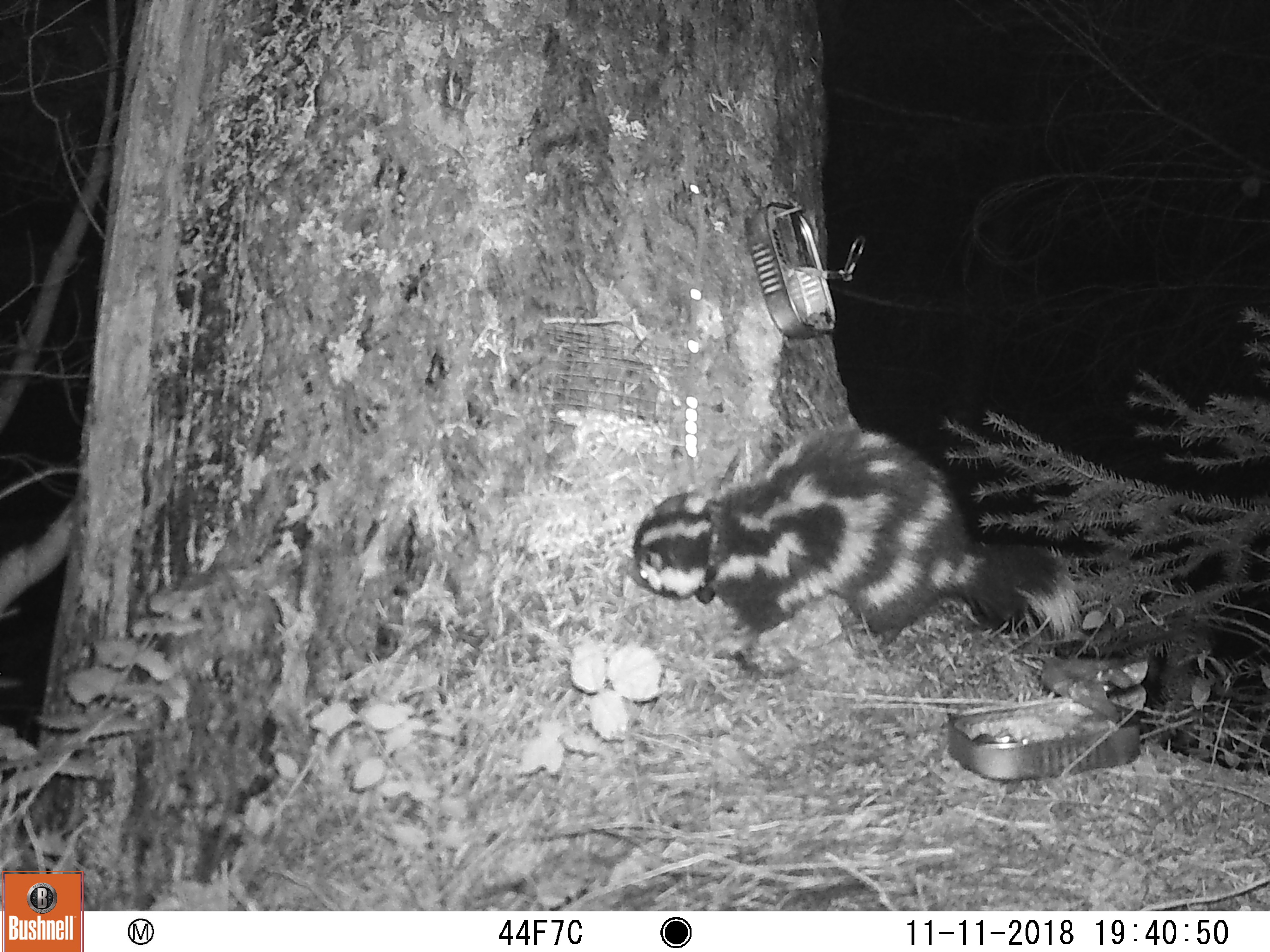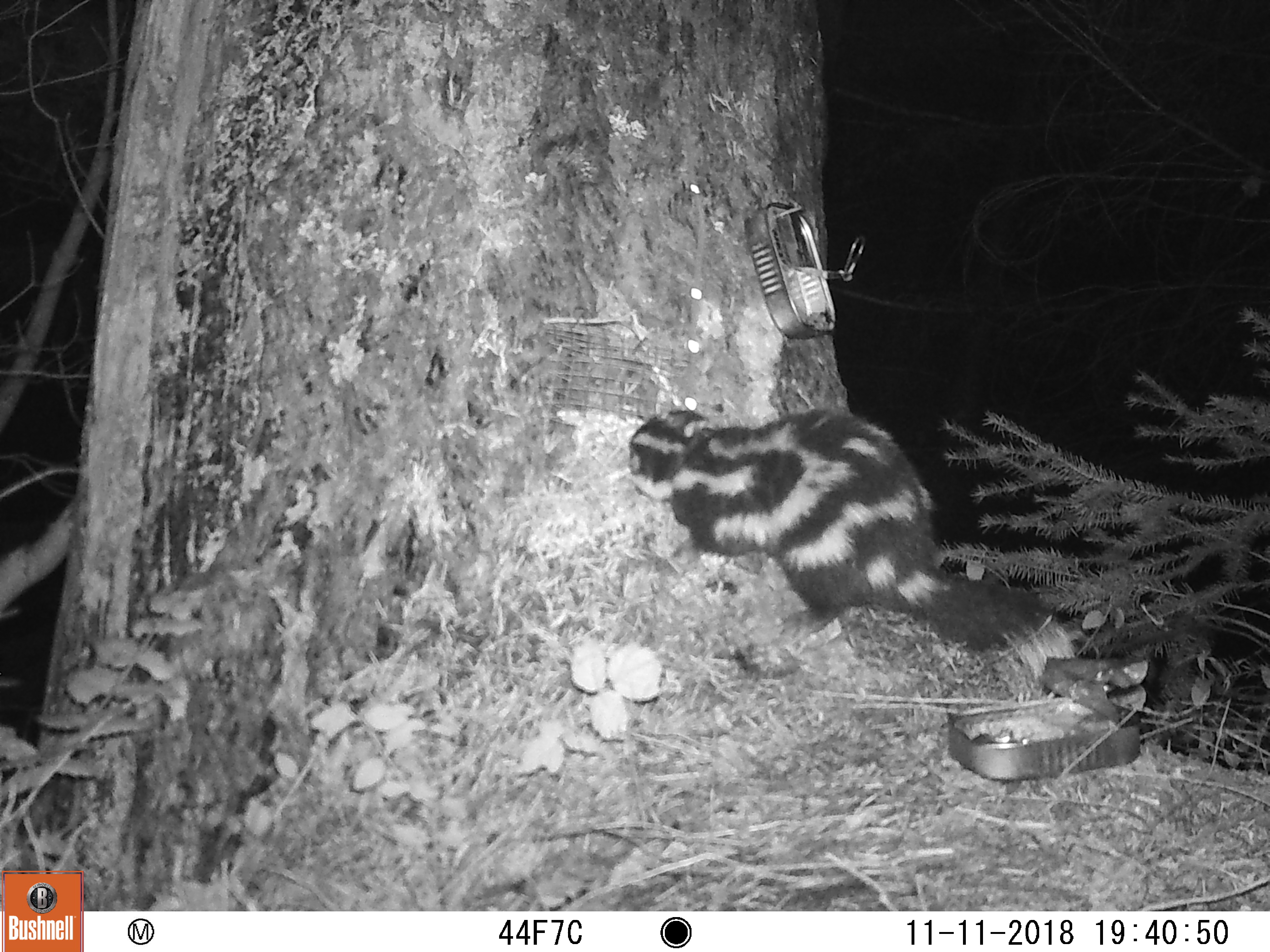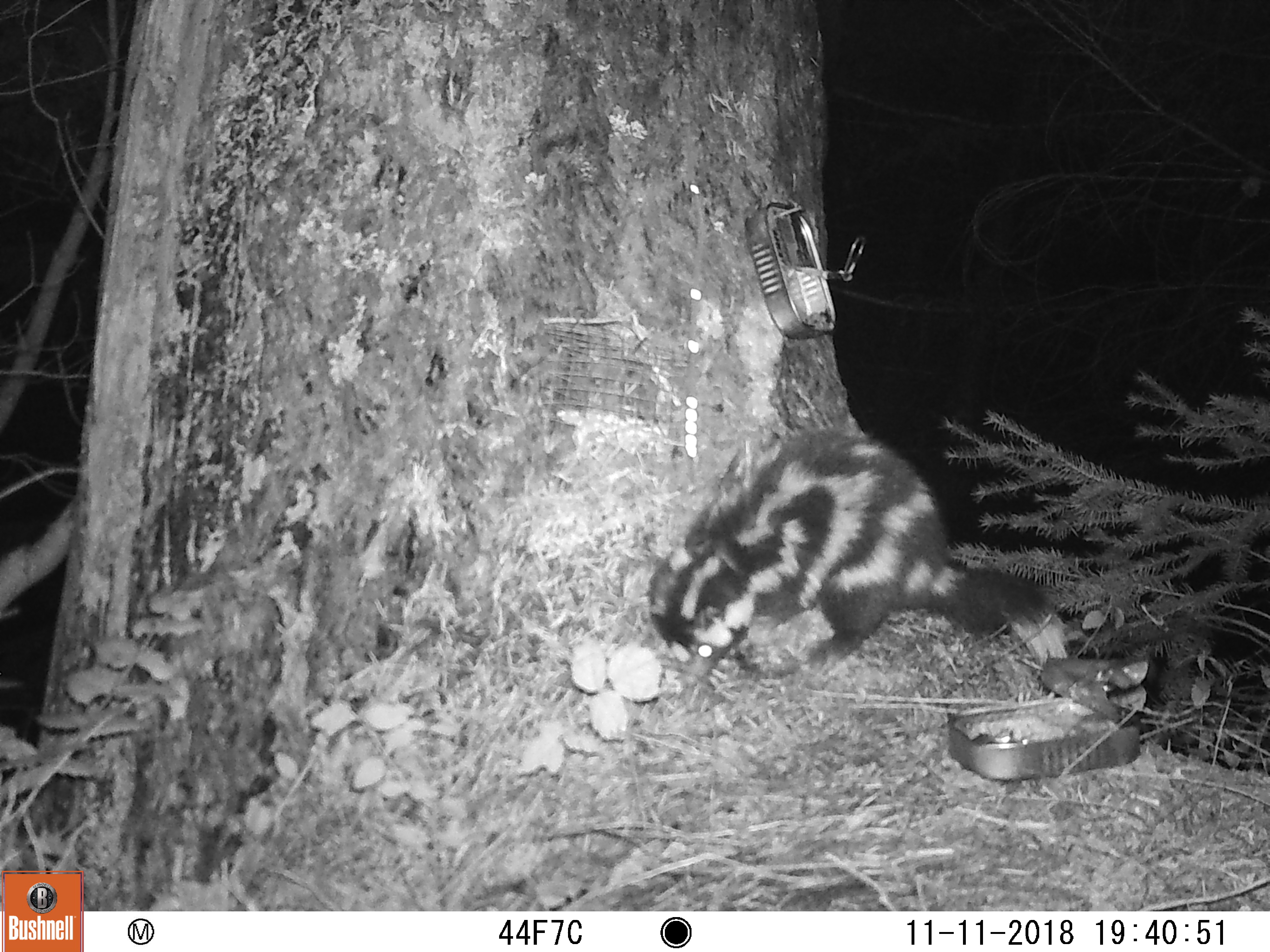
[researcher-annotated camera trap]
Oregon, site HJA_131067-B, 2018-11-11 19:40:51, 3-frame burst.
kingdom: Animalia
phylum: Chordata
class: Mammalia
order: Carnivora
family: Mephitidae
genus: Spilogale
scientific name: Spilogale gracilis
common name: western spotted skunk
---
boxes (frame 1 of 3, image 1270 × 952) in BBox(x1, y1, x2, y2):
western spotted skunk: BBox(597, 420, 1097, 664)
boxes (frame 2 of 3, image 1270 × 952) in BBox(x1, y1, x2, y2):
western spotted skunk: BBox(613, 370, 1095, 696)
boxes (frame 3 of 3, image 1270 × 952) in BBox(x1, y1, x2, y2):
western spotted skunk: BBox(620, 369, 1095, 681)